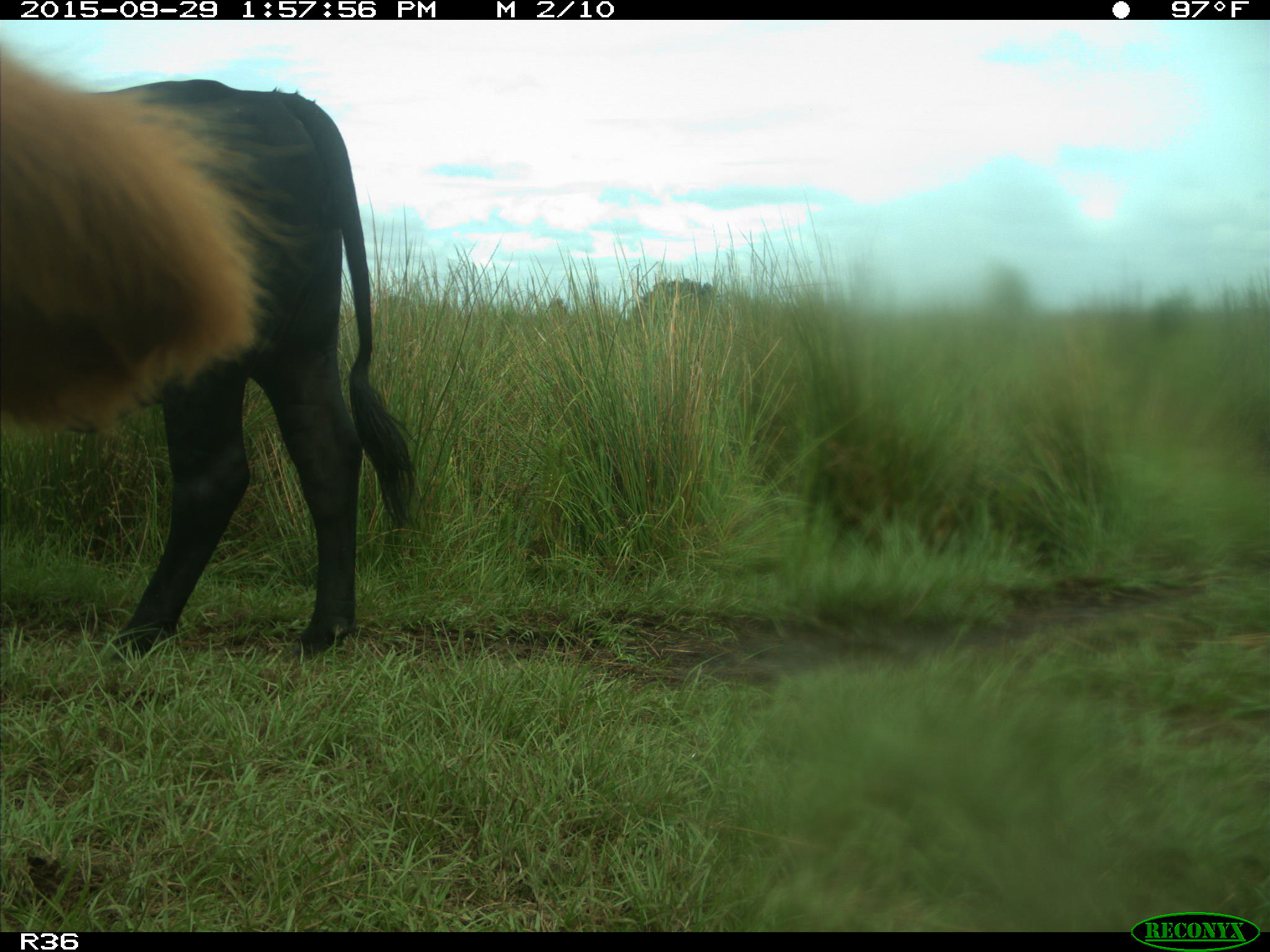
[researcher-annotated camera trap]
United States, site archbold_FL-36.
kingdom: Animalia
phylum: Chordata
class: Mammalia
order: Artiodactyla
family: Bovidae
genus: Bos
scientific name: Bos taurus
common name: domestic cow